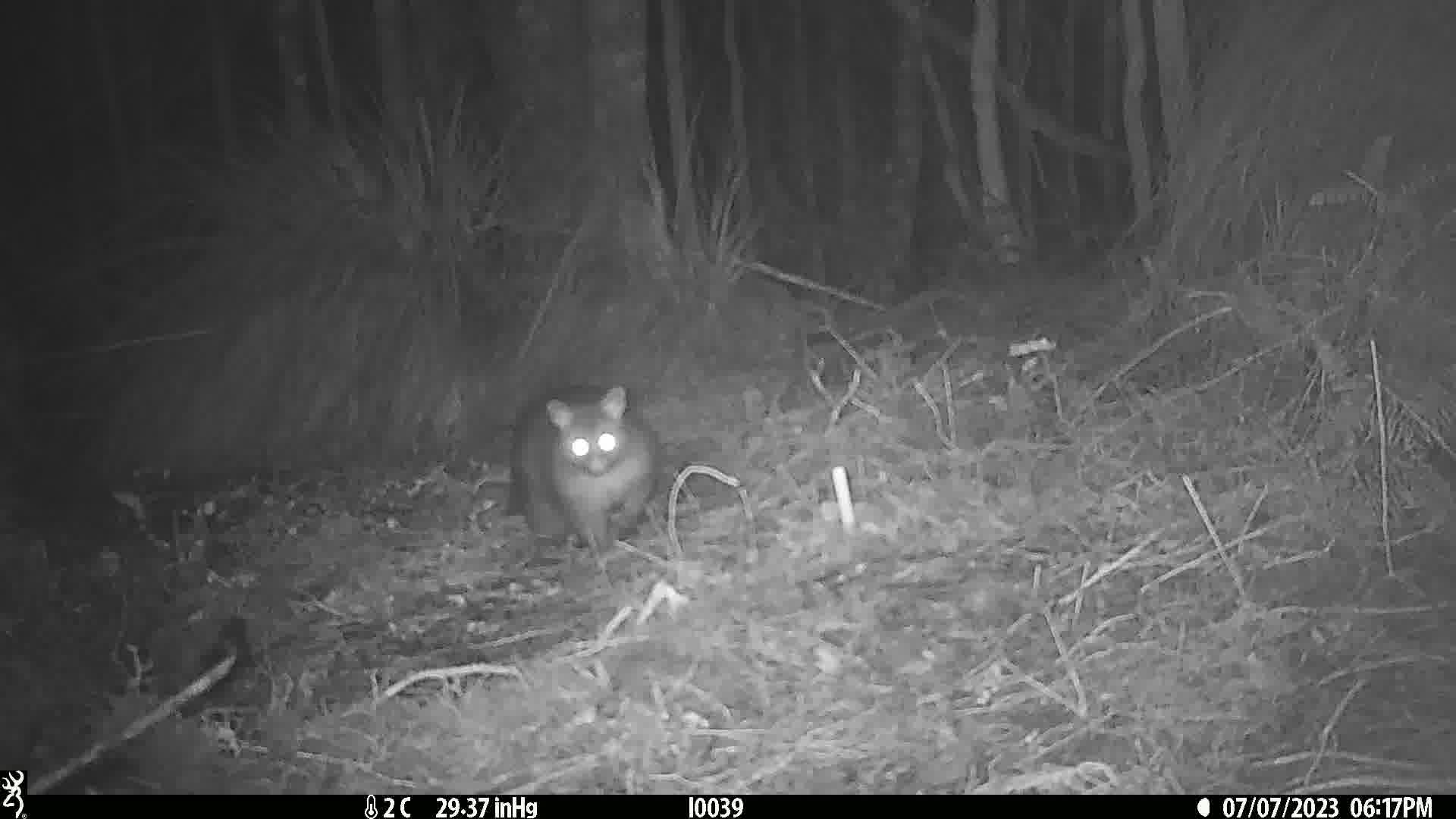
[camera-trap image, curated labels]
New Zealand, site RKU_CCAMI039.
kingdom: Animalia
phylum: Chordata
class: Mammalia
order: Diprotodontia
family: Phalangeridae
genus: Trichosurus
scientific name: Trichosurus vulpecula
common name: common brushtail possum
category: possum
Possum (common brushtail possum) (Trichosurus vulpecula).